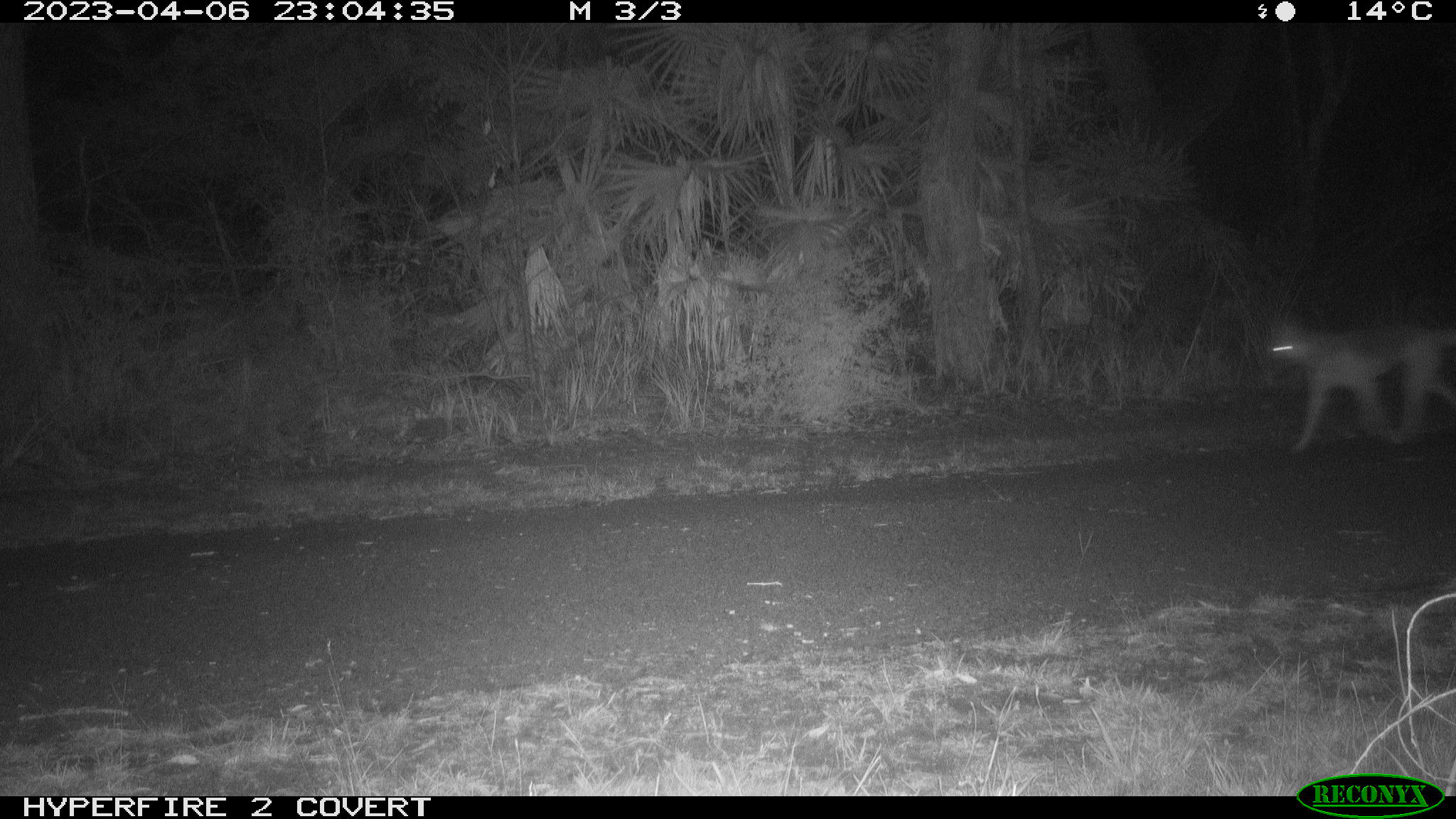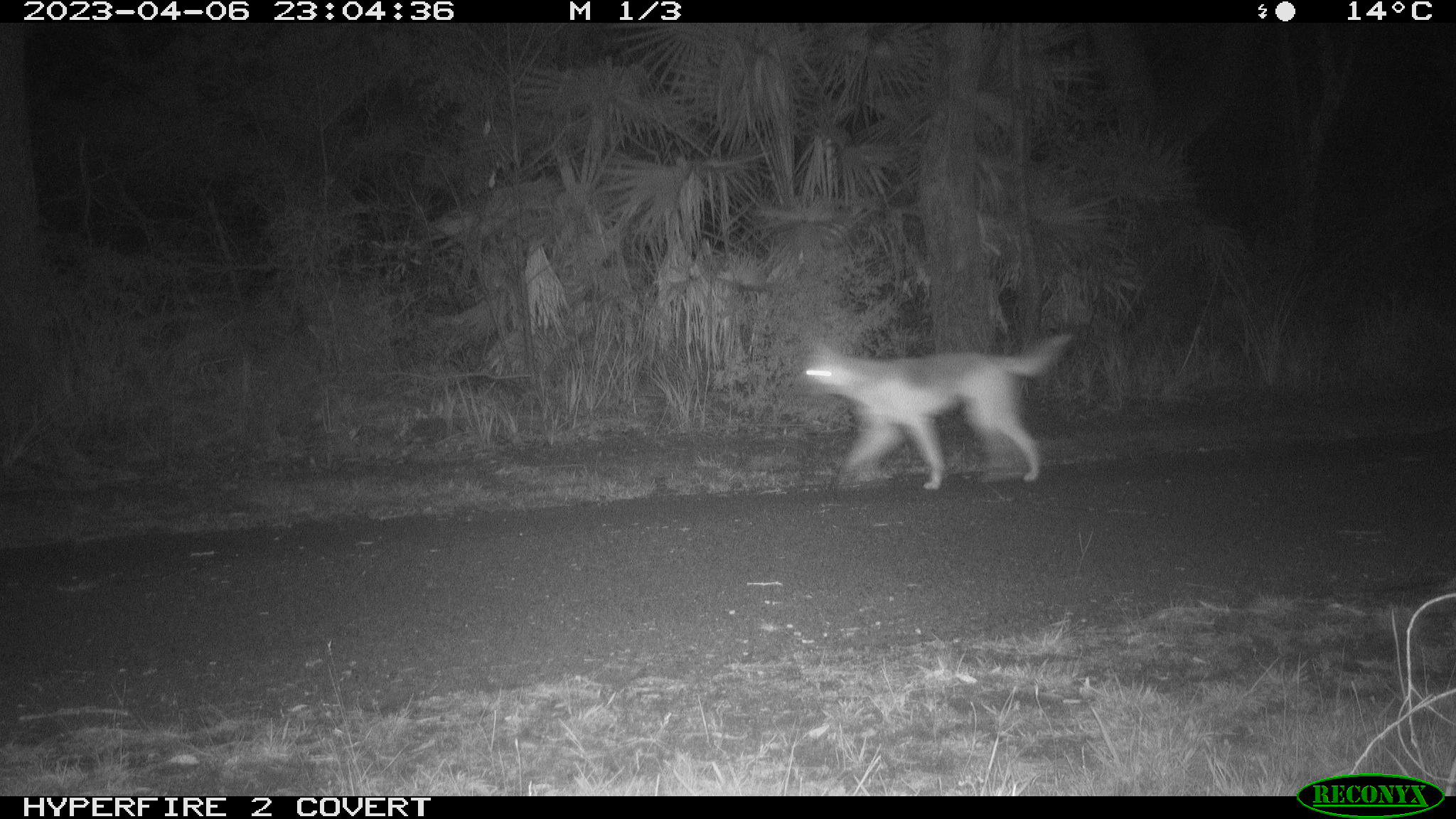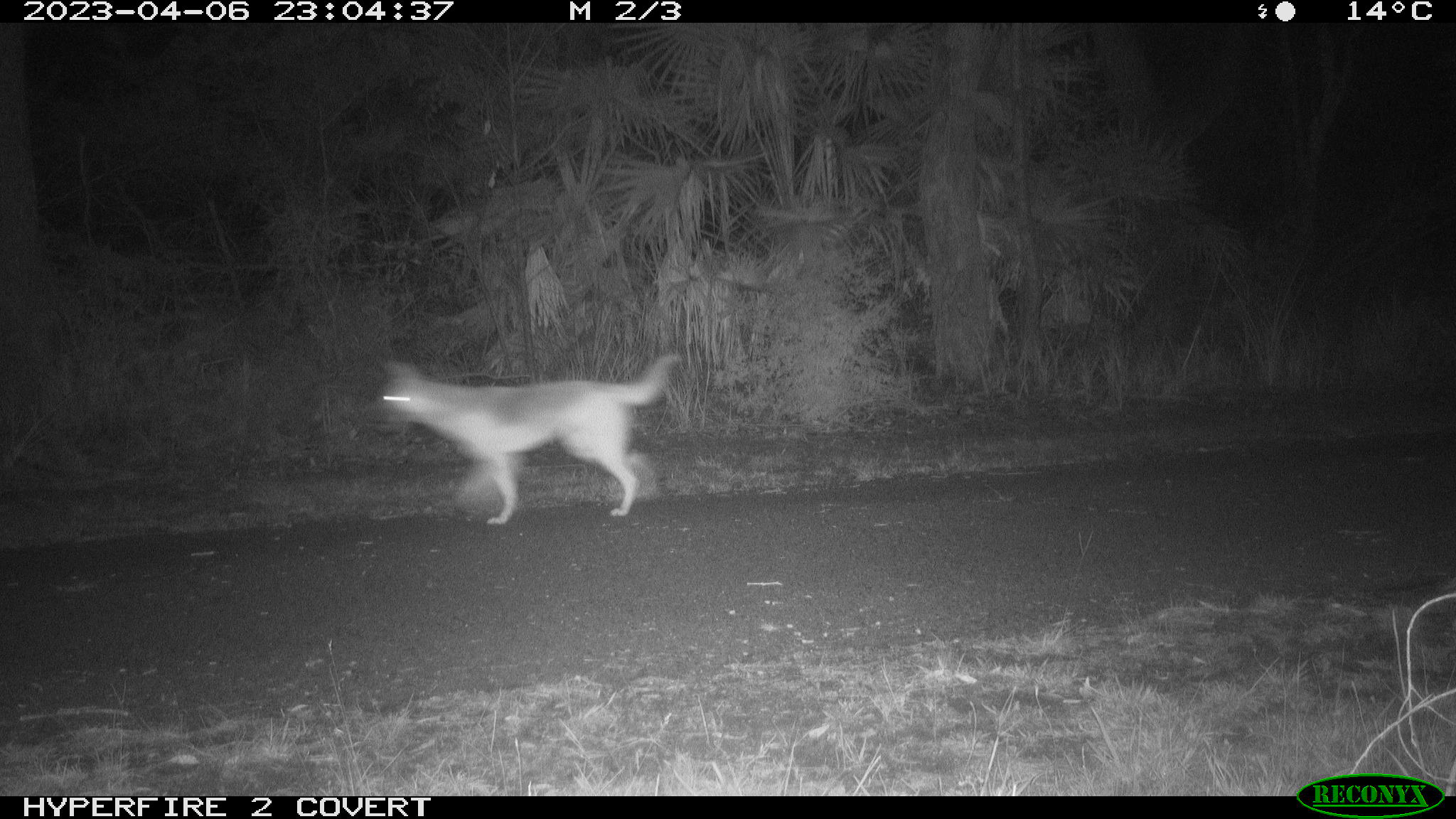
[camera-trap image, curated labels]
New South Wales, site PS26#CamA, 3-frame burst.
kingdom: Animalia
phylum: Chordata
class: Mammalia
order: Carnivora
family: Canidae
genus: Canis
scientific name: Canis familiaris dingo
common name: dingo